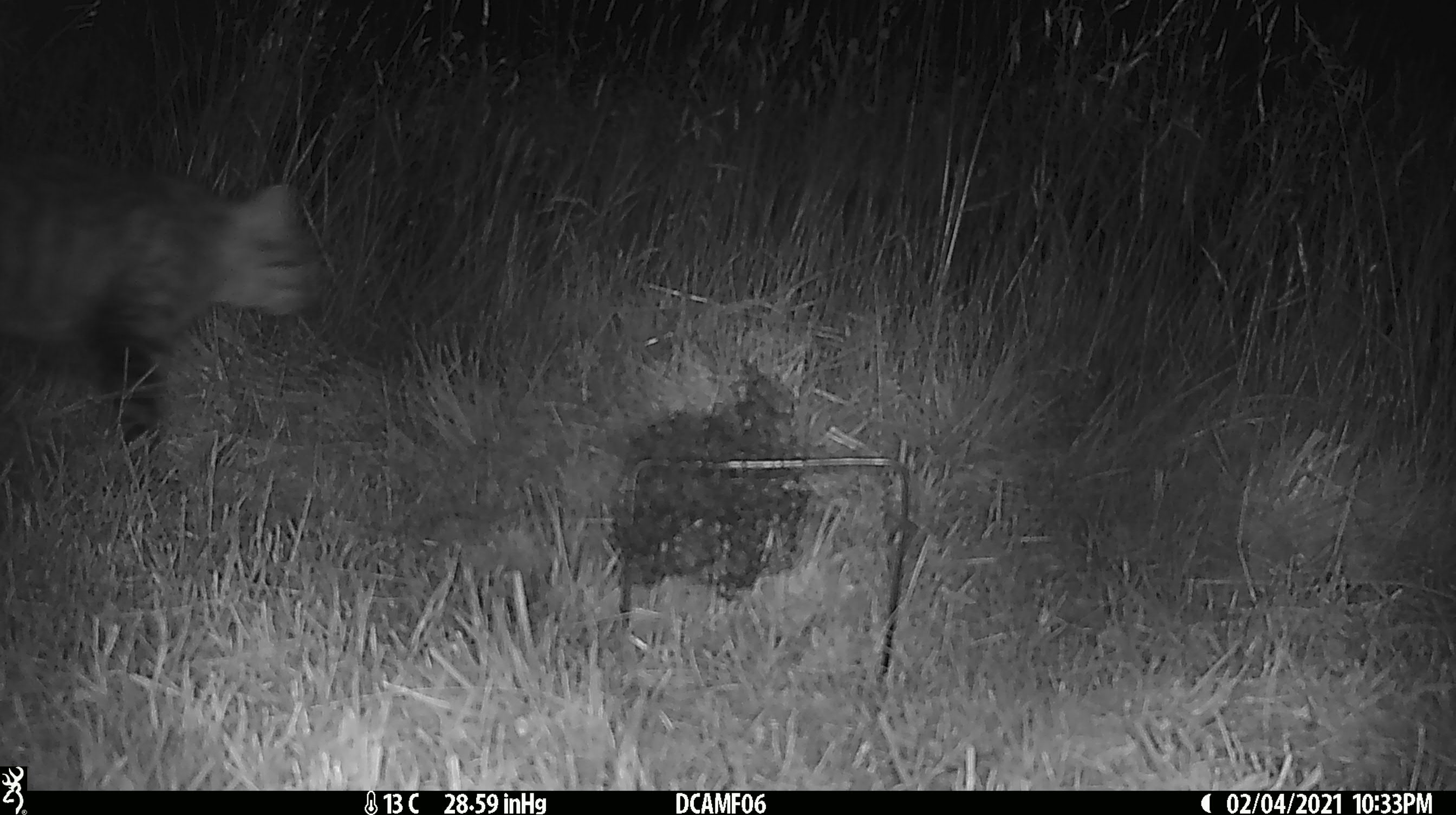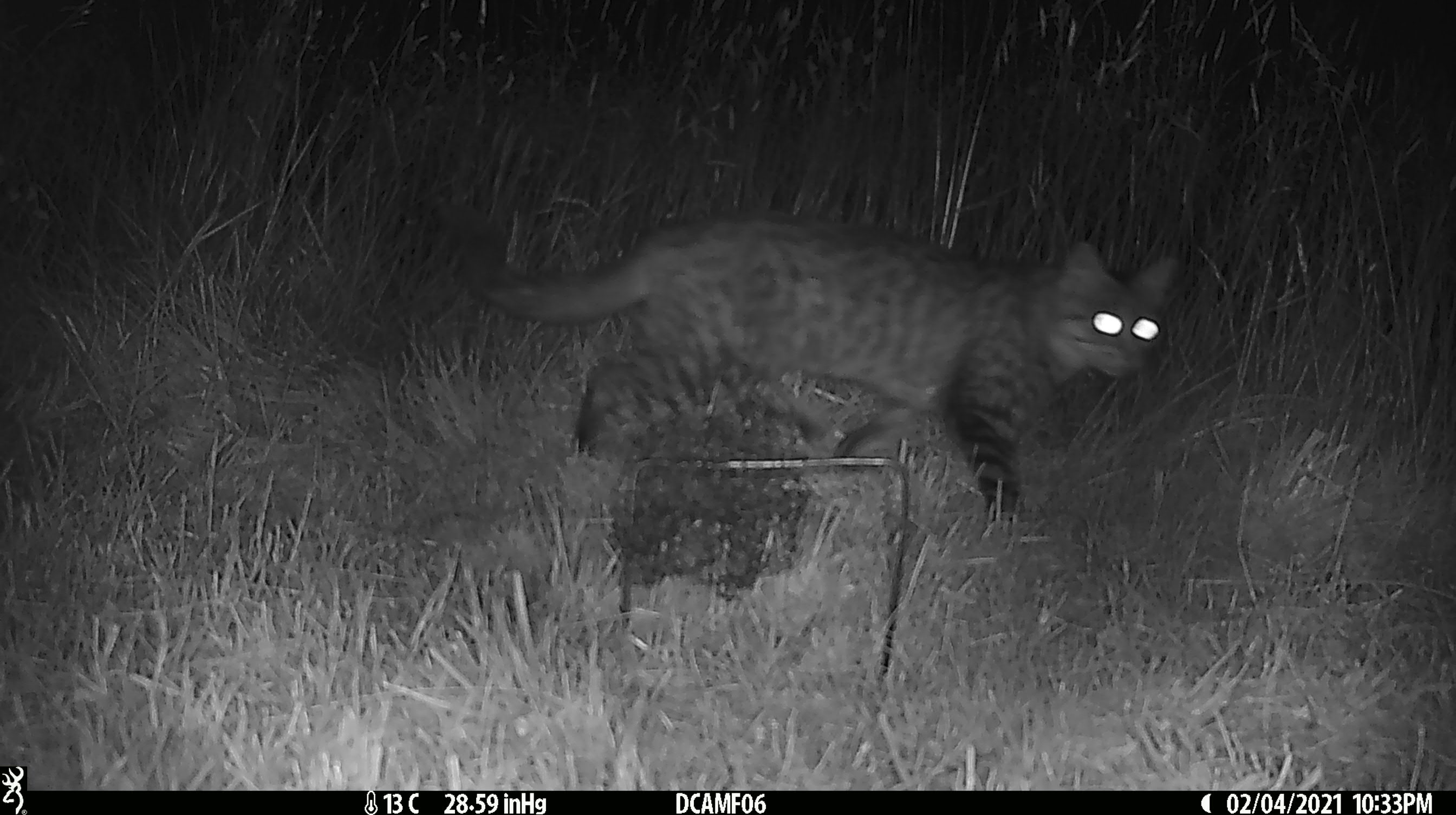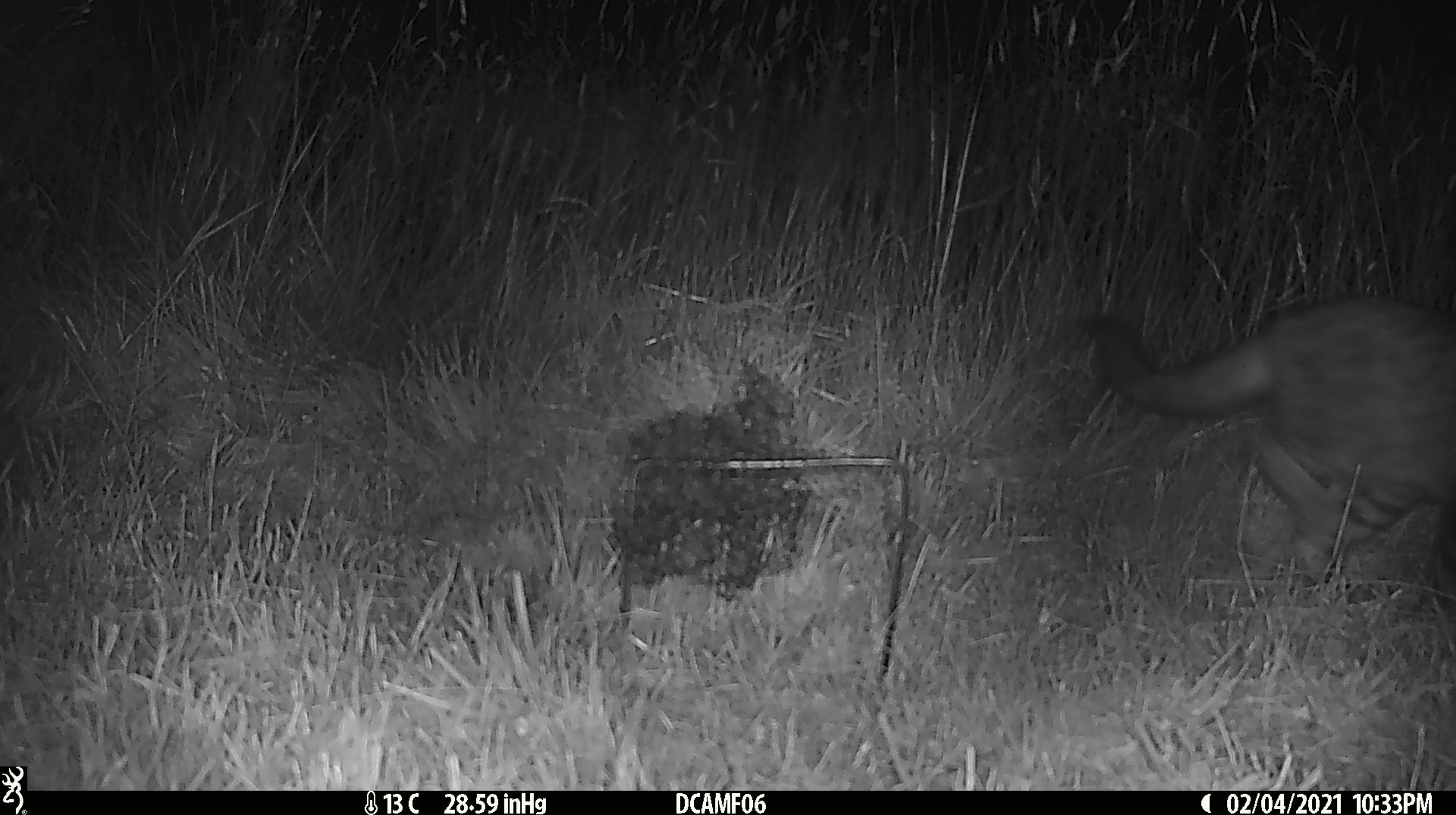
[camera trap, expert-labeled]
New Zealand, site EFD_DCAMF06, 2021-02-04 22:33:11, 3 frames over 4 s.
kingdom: Animalia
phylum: Chordata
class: Mammalia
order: Carnivora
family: Felidae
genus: Felis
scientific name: Felis catus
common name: domestic cat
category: cat